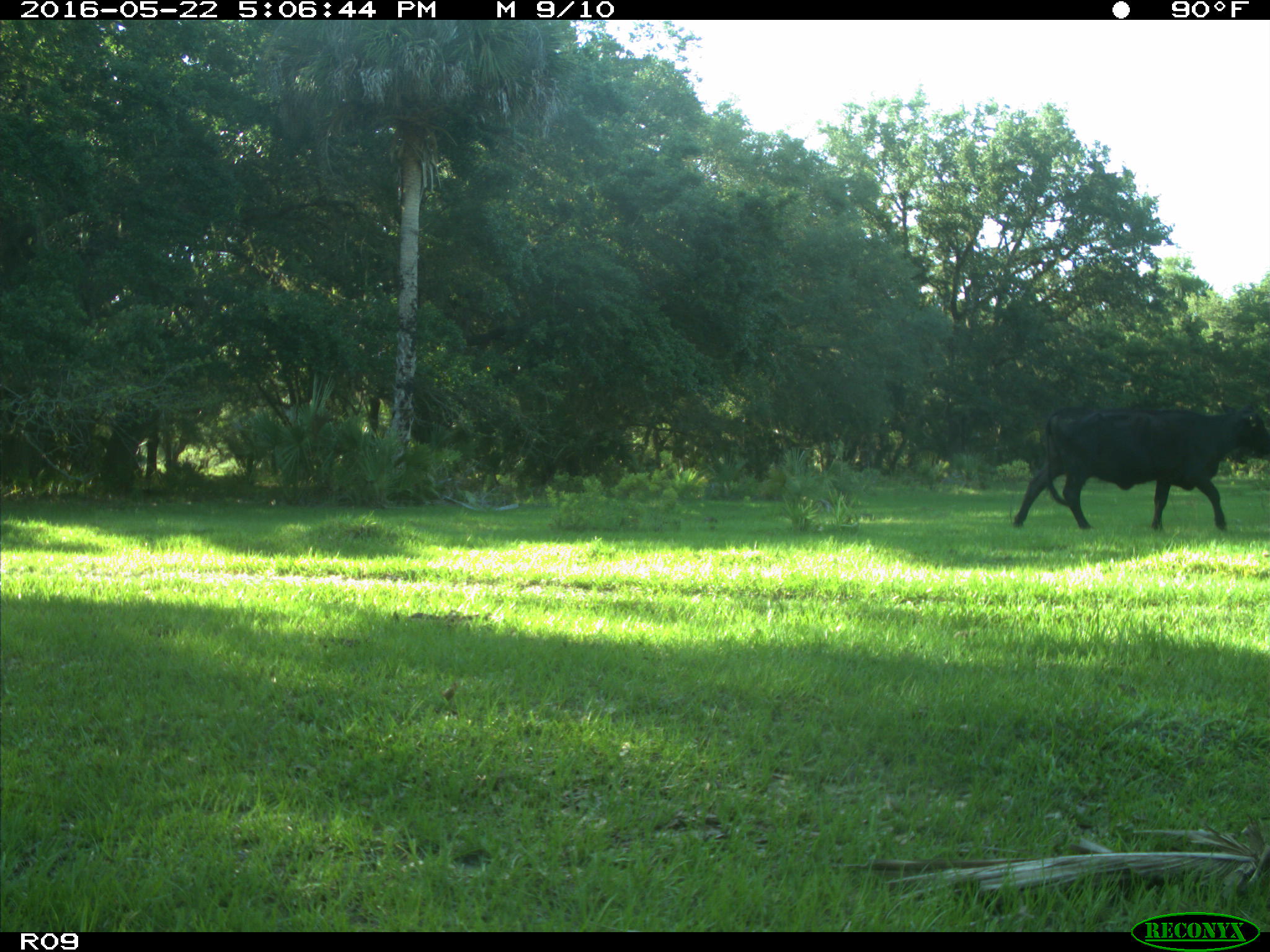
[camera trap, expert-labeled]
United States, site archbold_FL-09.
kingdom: Animalia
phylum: Chordata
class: Mammalia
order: Artiodactyla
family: Bovidae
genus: Bos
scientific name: Bos taurus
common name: domestic cow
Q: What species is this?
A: Bos taurus (domestic cow).